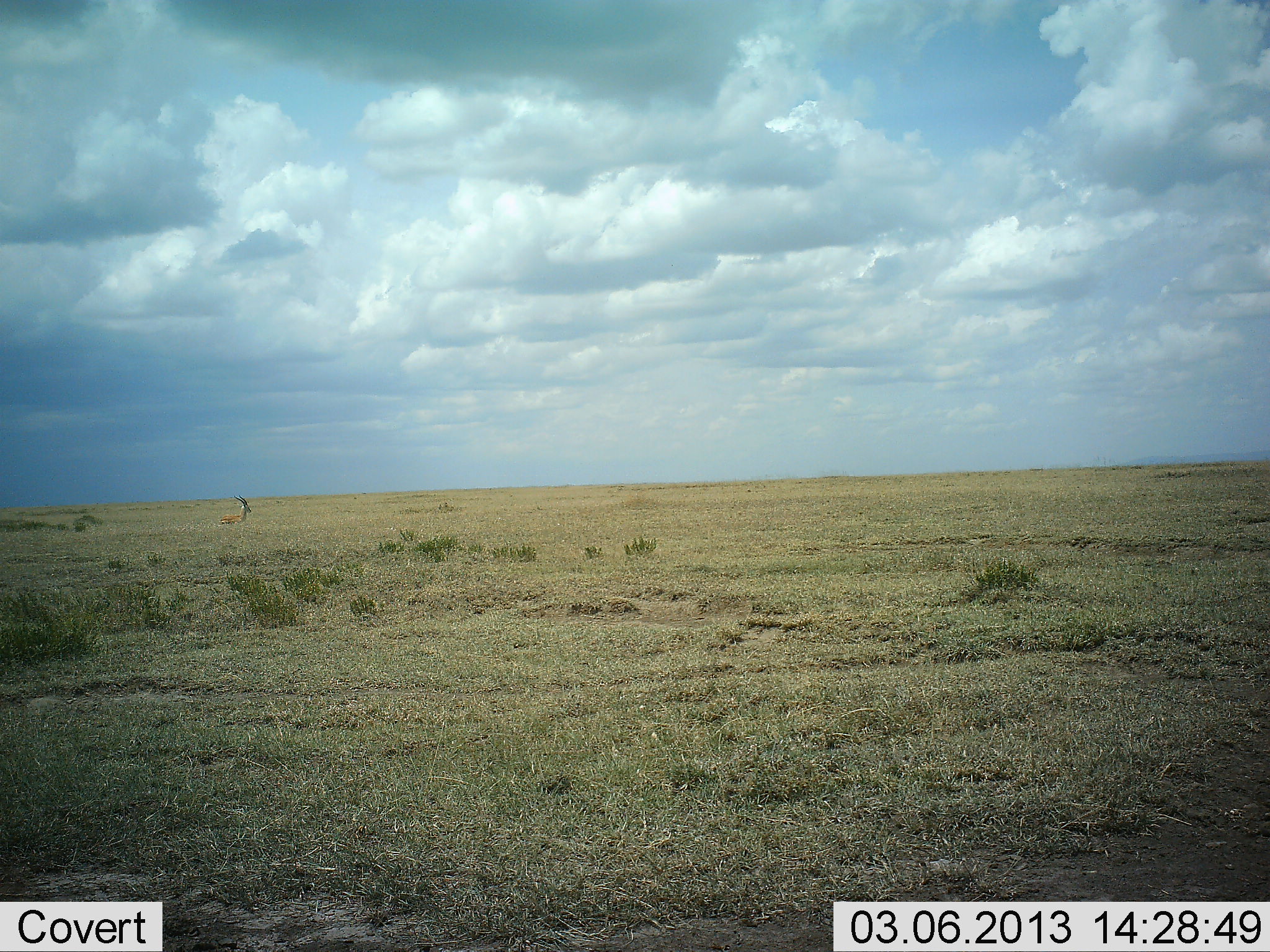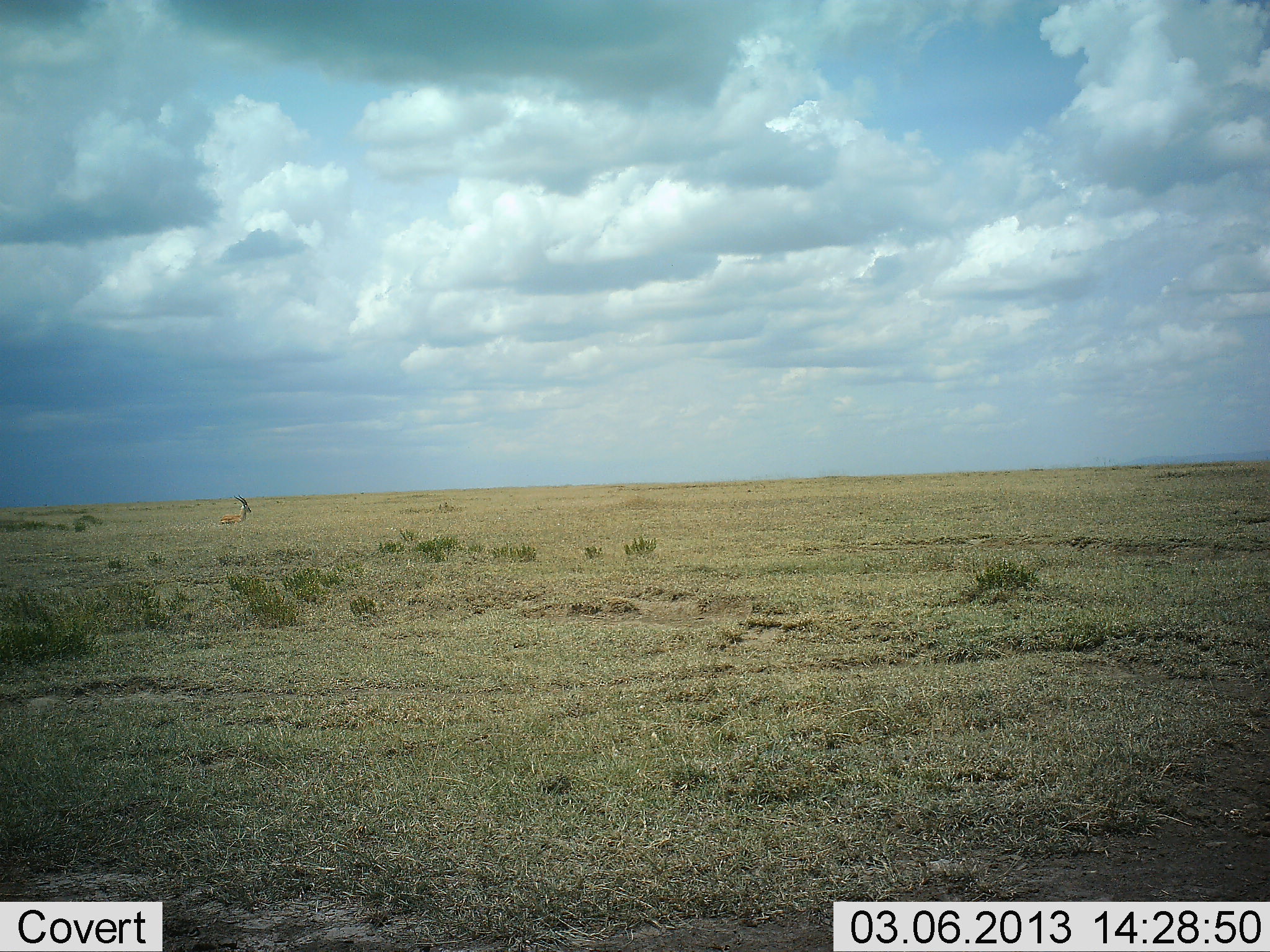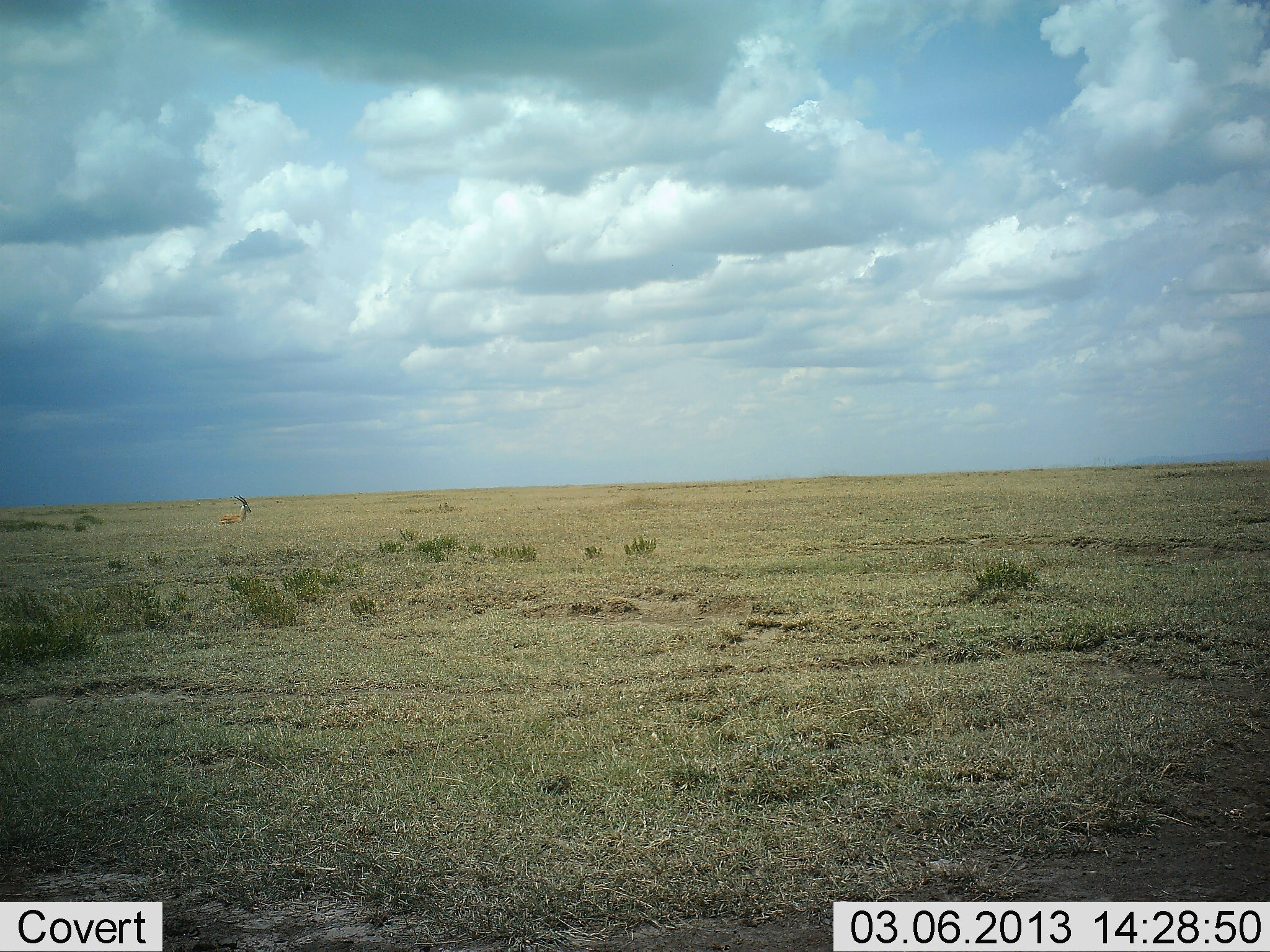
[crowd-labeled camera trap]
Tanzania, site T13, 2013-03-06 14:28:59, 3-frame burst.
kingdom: Animalia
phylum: Chordata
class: Mammalia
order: Artiodactyla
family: Bovidae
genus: Nanger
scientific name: Nanger granti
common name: grant's gazelle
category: gazellegrants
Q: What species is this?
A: Gazellegrants (grant's gazelle) (Nanger granti).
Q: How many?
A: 1.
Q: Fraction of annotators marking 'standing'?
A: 17%.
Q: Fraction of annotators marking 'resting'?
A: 67%.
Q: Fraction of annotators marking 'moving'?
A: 17%.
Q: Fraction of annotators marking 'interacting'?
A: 0%.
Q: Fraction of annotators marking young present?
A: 0%.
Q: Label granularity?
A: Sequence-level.